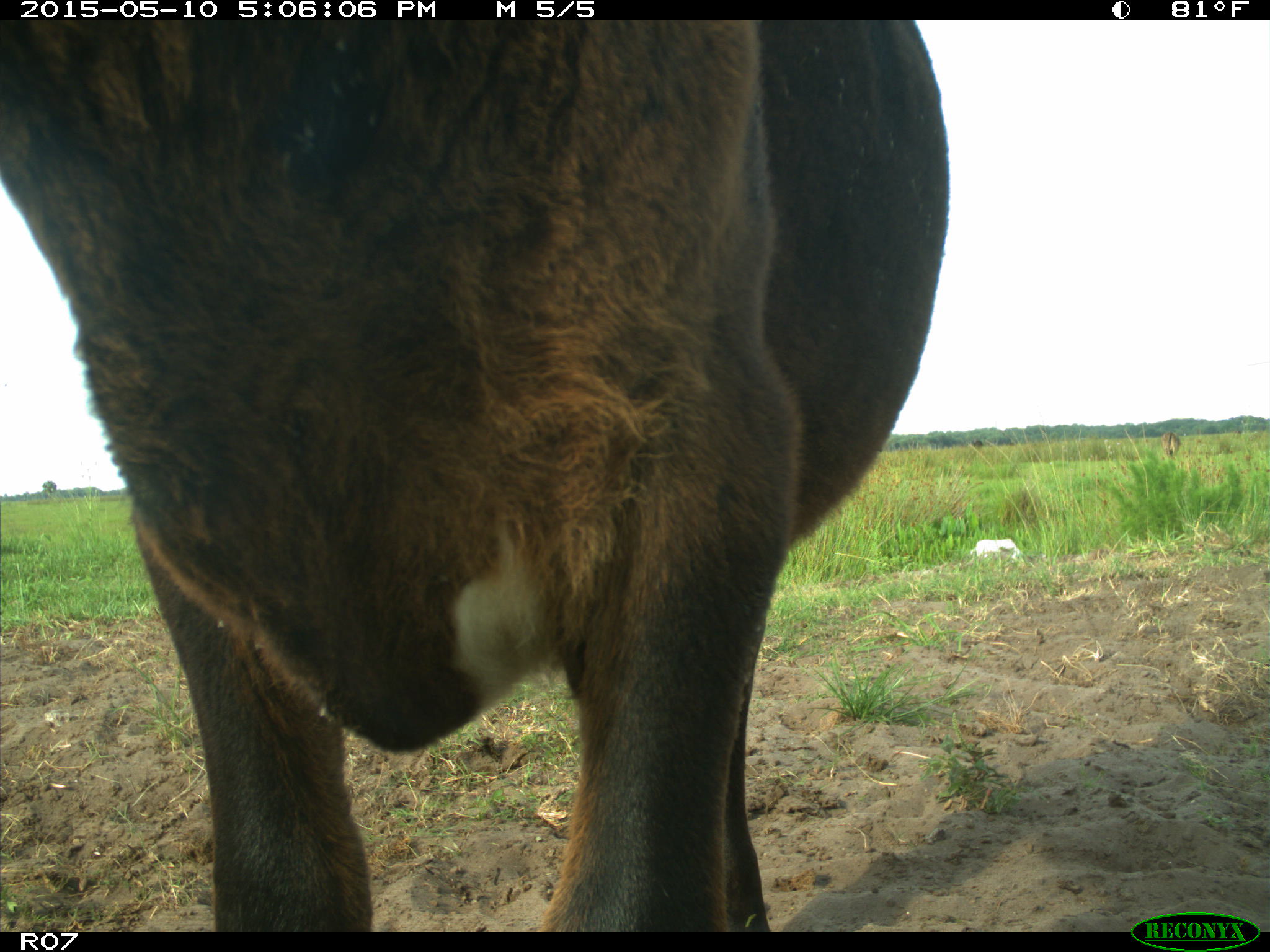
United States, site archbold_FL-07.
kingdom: Animalia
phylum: Chordata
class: Mammalia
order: Artiodactyla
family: Bovidae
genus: Bos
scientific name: Bos taurus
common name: domestic cow